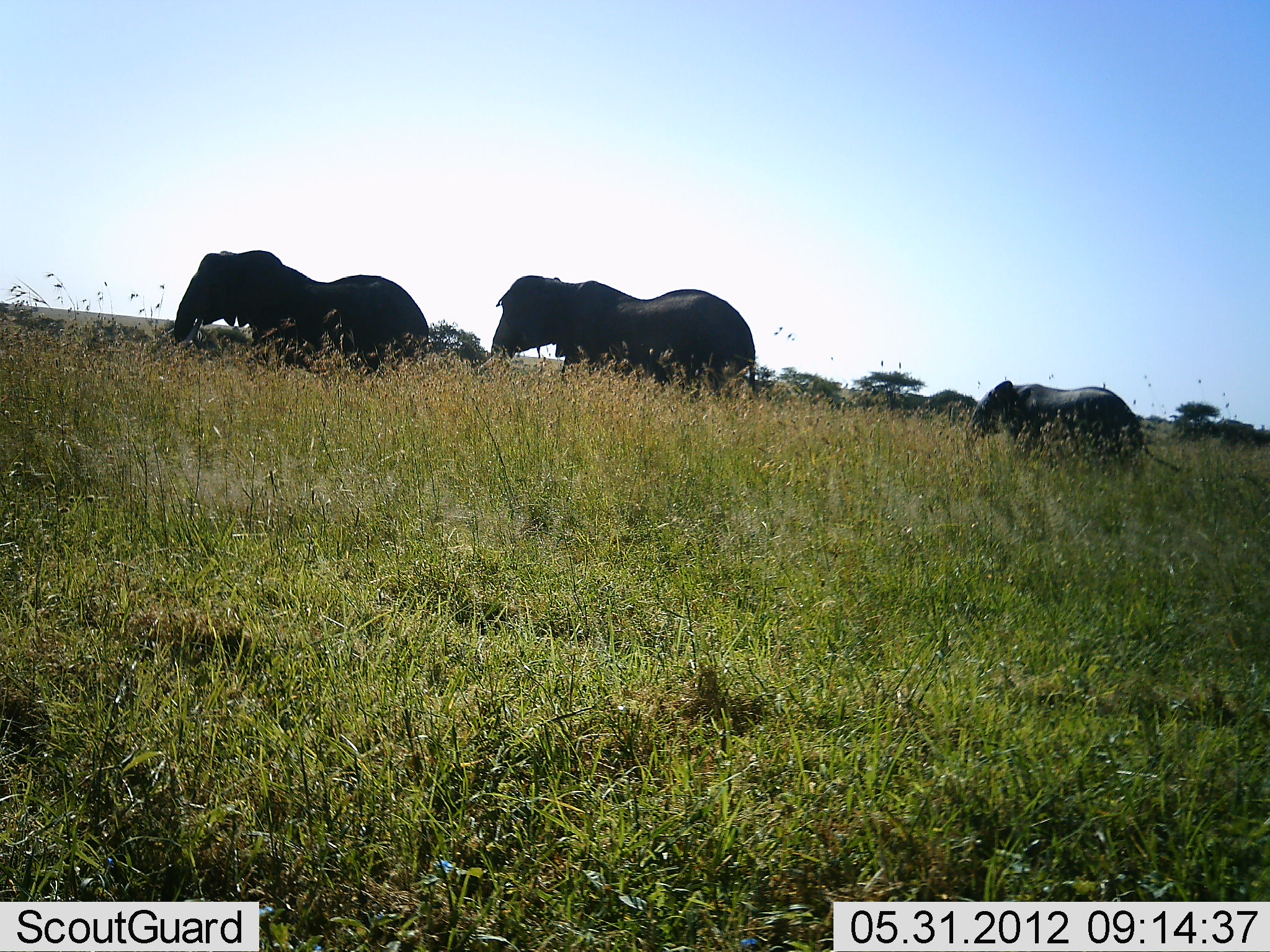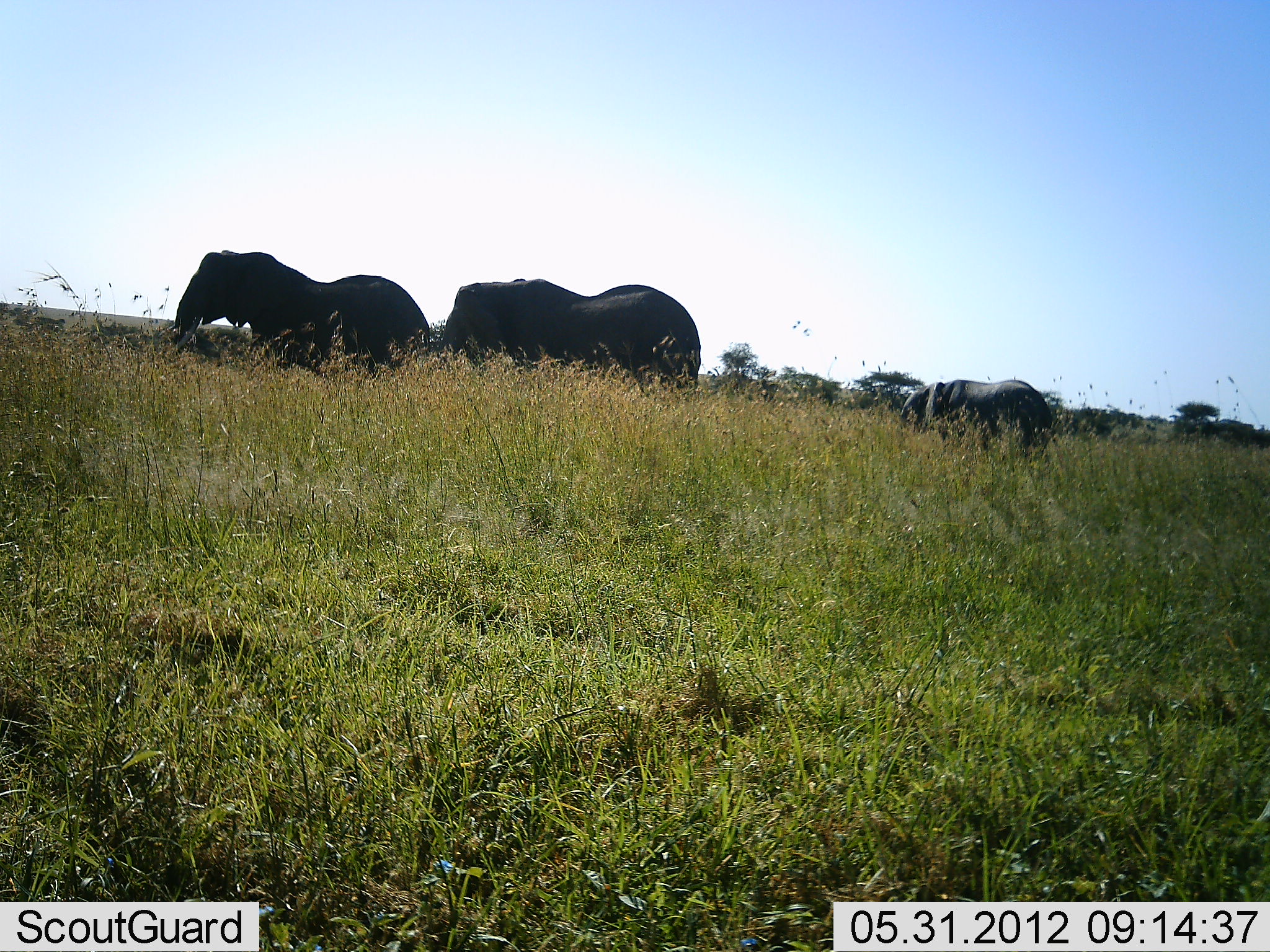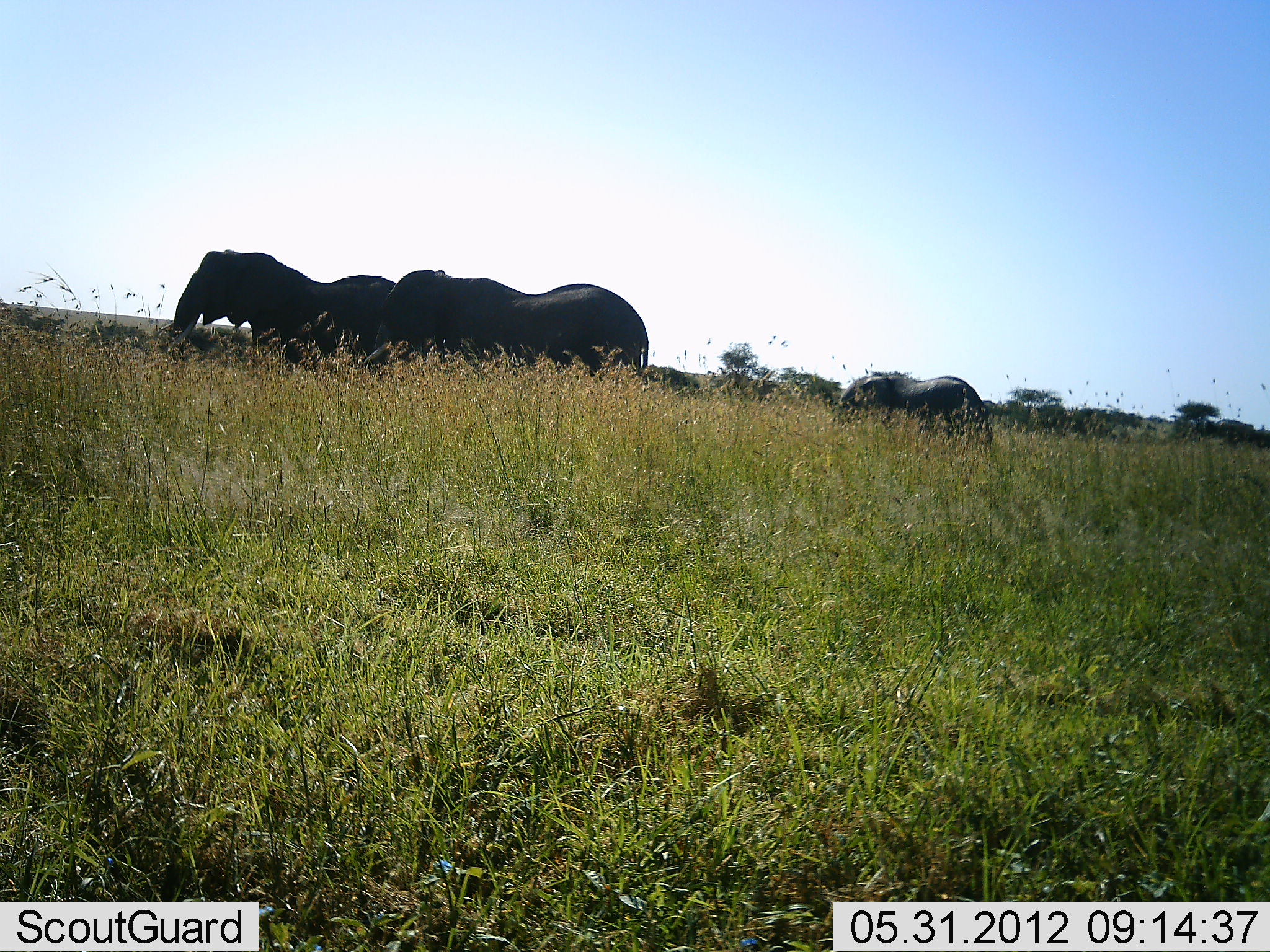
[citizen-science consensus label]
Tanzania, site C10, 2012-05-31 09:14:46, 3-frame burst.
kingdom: Animalia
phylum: Chordata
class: Mammalia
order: Proboscidea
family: Elephantidae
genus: Loxodonta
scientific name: Loxodonta africana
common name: african bush elephant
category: elephant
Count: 3.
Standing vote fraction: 50%.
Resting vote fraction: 0%.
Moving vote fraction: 100%.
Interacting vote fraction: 0%.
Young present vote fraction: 50%.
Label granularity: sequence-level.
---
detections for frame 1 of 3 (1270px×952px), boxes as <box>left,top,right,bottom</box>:
animal: <box>165,241,436,382</box>; <box>487,276,768,400</box>; <box>966,375,1187,492</box>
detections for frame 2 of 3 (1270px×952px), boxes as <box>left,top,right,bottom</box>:
animal: <box>436,246,703,397</box>; <box>161,241,437,379</box>; <box>898,374,1061,469</box>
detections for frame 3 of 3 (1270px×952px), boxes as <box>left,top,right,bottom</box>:
animal: <box>374,248,652,387</box>; <box>161,243,399,364</box>; <box>833,366,1004,449</box>